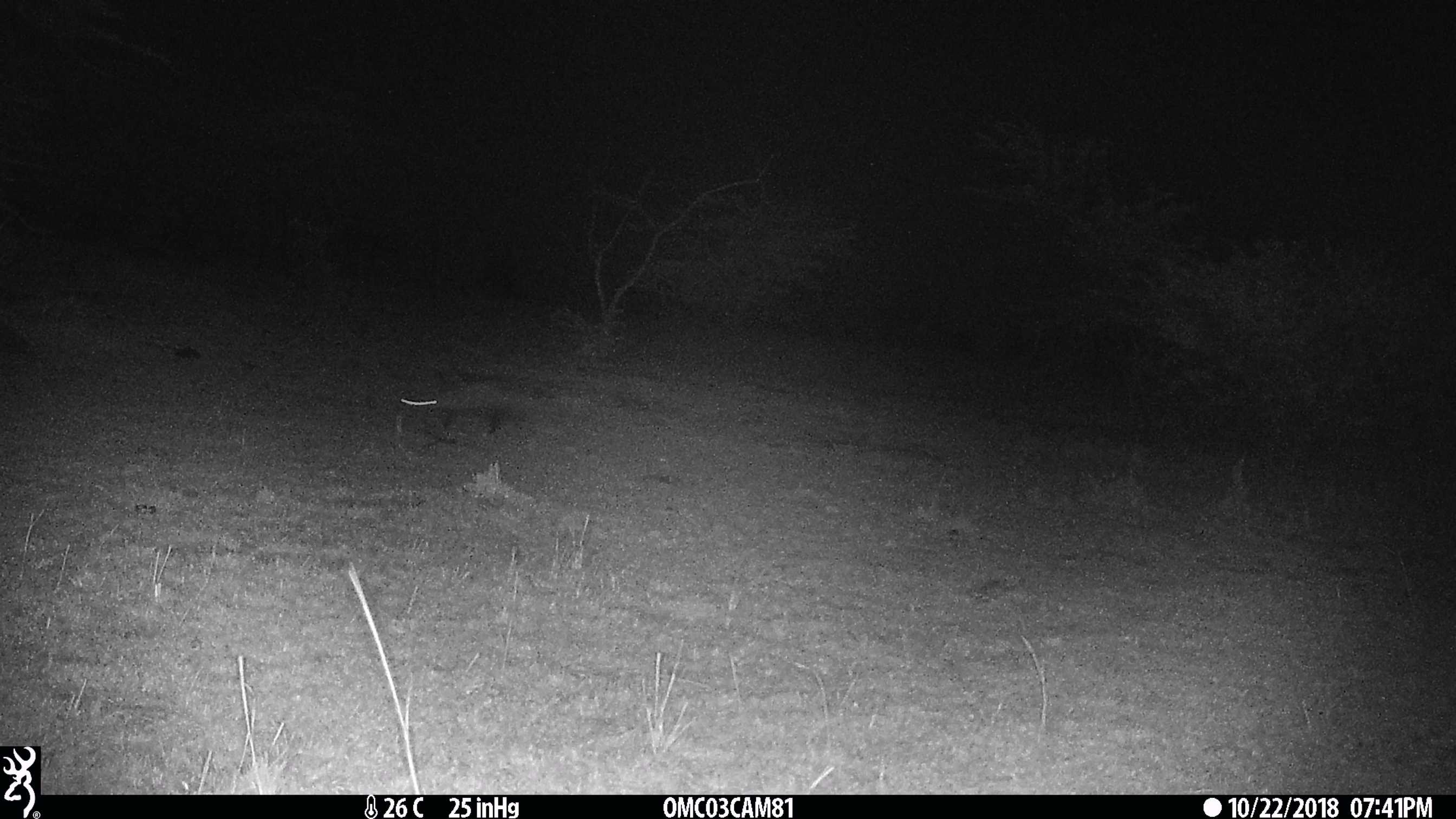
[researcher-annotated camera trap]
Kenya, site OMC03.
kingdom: Animalia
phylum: Chordata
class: Mammalia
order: Carnivora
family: Herpestidae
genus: Ichneumia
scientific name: Ichneumia albicauda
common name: white-tailed mongoose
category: mongoose white tailed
Mongoose white tailed (white-tailed mongoose) (Ichneumia albicauda).